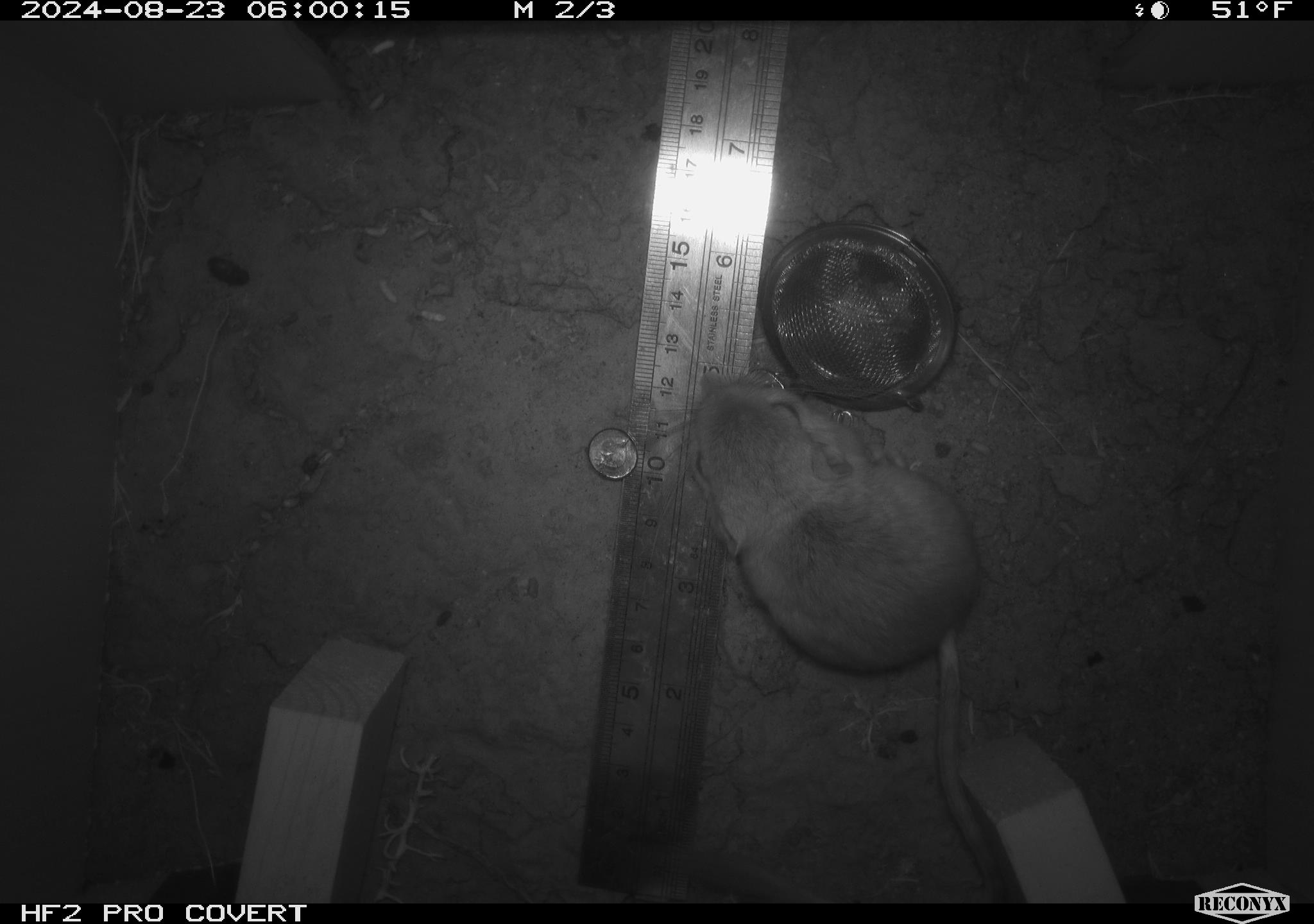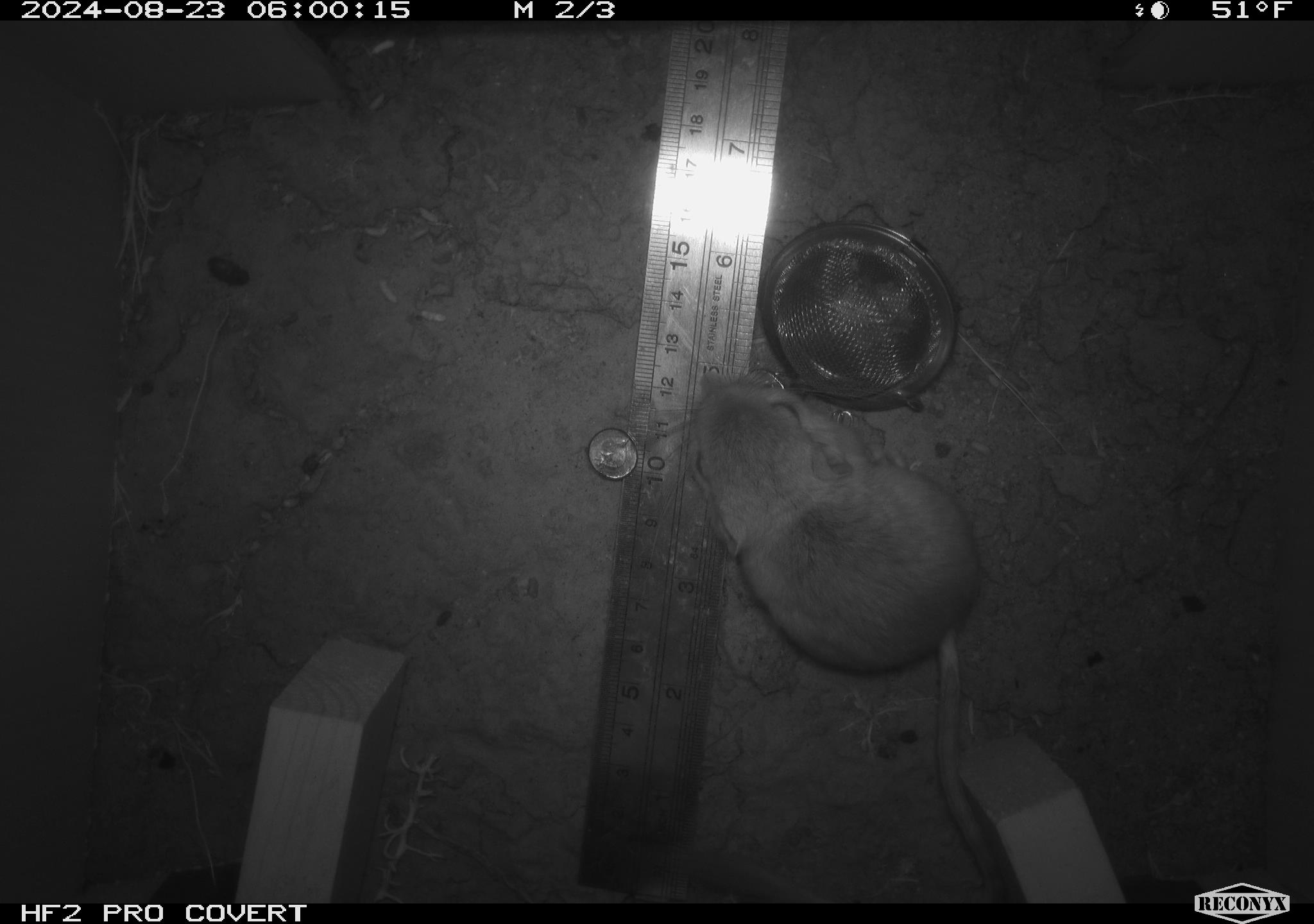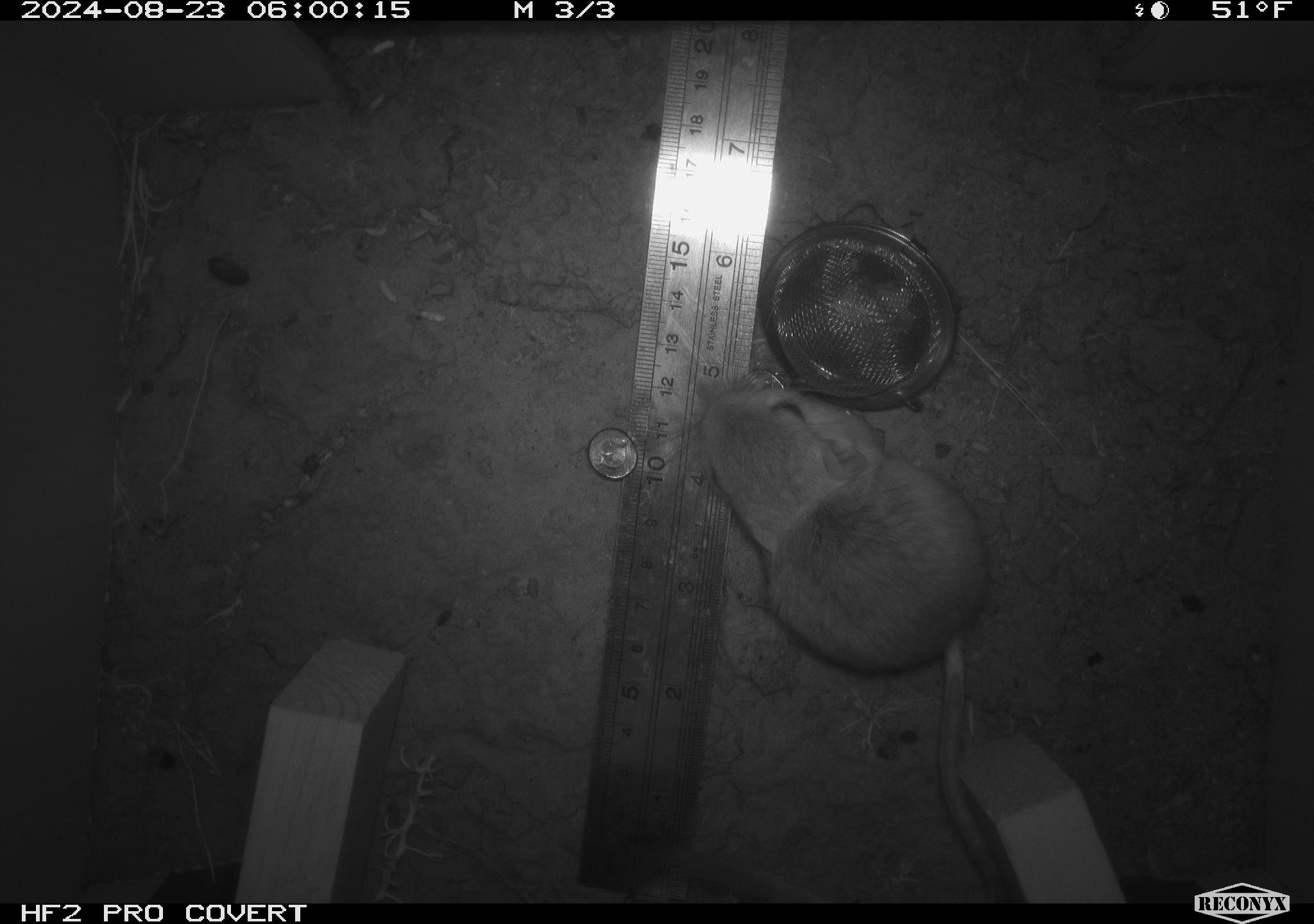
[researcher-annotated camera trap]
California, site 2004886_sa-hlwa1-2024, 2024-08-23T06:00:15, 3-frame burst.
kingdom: Animalia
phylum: Chordata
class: Mammalia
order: Rodentia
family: Heteromyidae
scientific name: Heteromyidae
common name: kangaroo rats and pocket mice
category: heteromyidae family